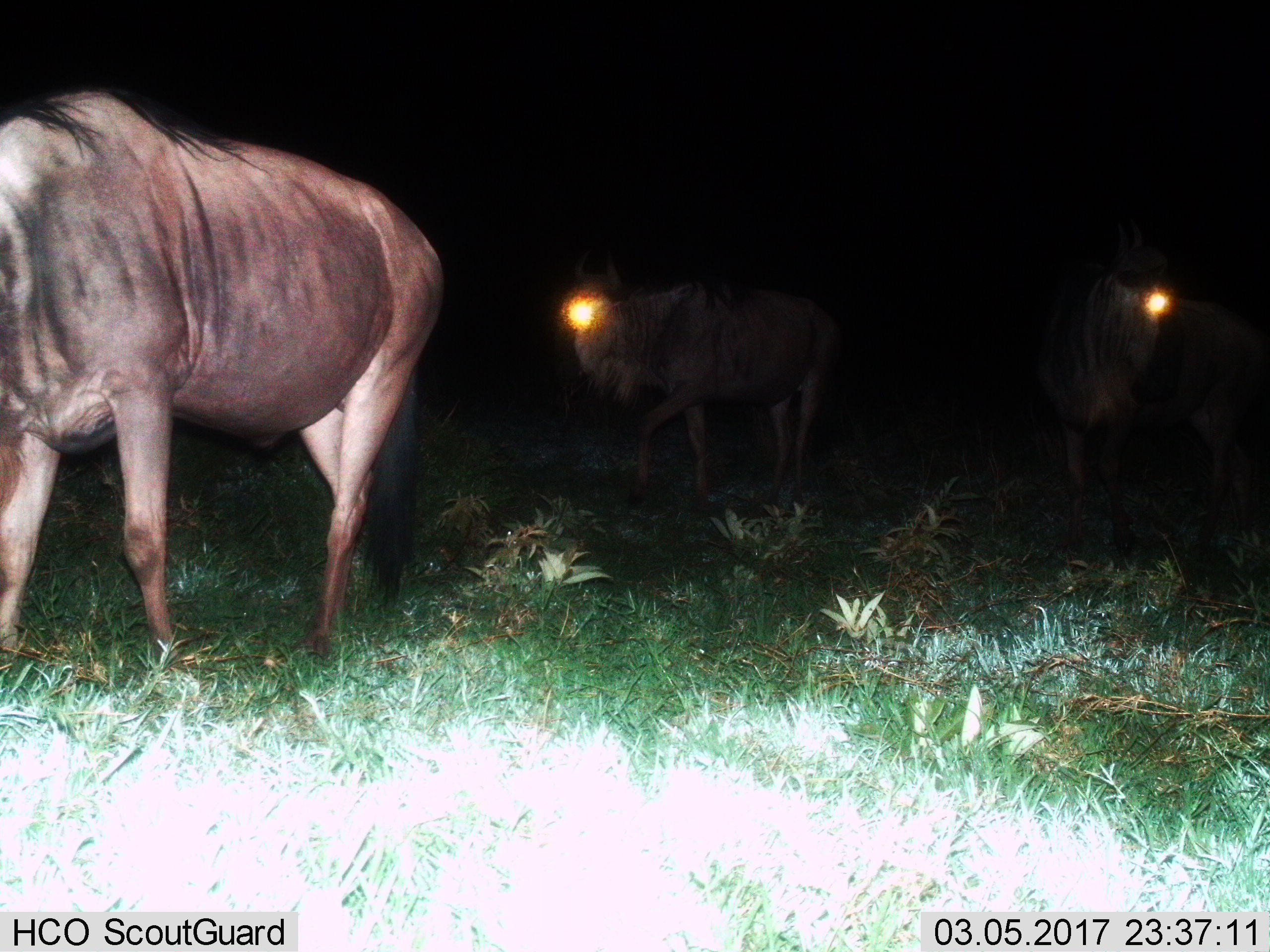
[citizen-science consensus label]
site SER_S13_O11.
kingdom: Animalia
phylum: Chordata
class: Mammalia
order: Artiodactyla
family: Bovidae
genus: Connochaetes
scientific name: Connochaetes taurinus taurinus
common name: blue wildebeest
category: wildebeestblue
Wildebeestblue (blue wildebeest) (Connochaetes taurinus taurinus), count 3. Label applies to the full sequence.